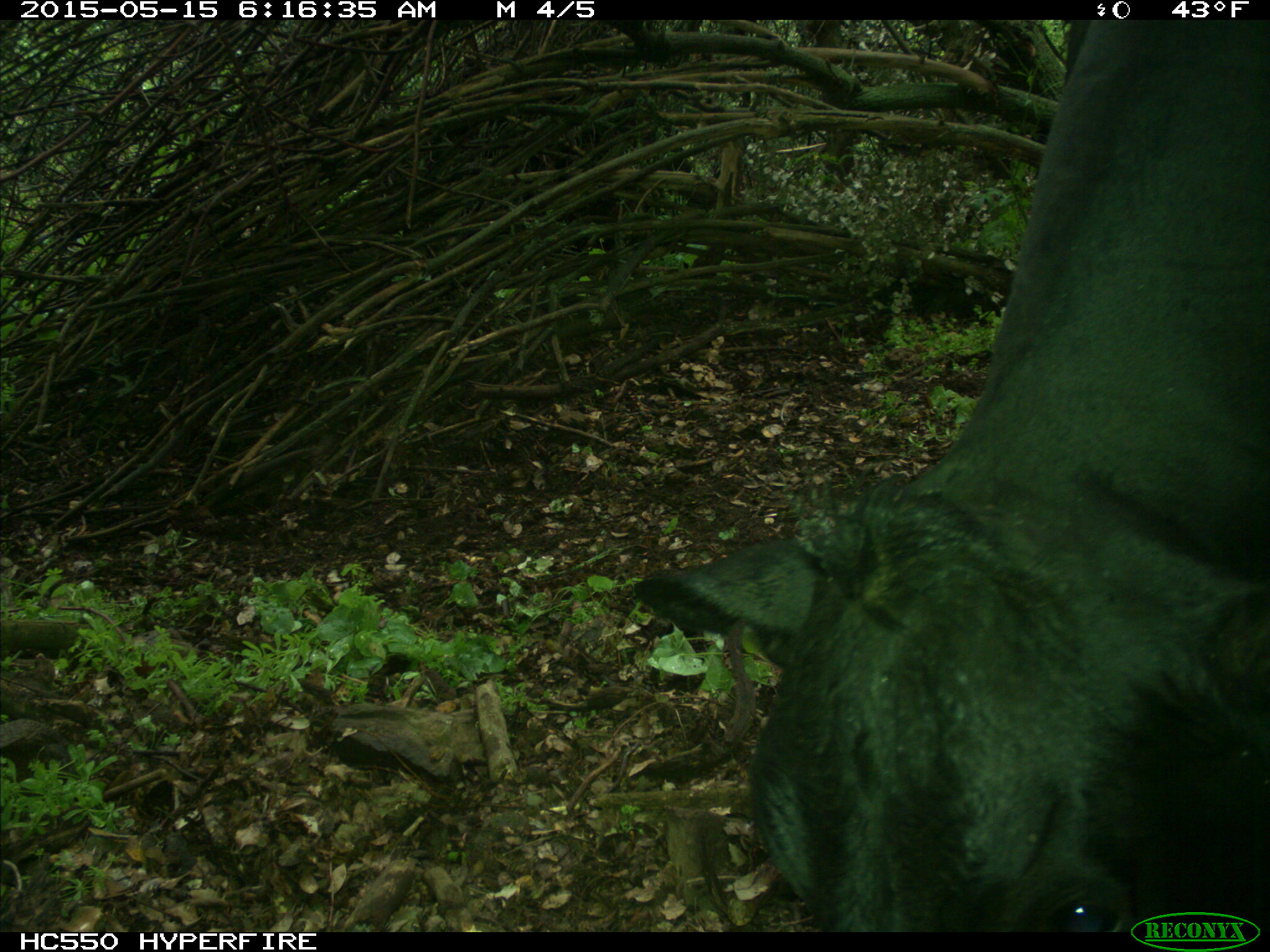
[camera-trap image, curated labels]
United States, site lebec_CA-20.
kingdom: Animalia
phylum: Chordata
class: Mammalia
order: Artiodactyla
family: Bovidae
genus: Bos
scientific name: Bos taurus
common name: domestic cow